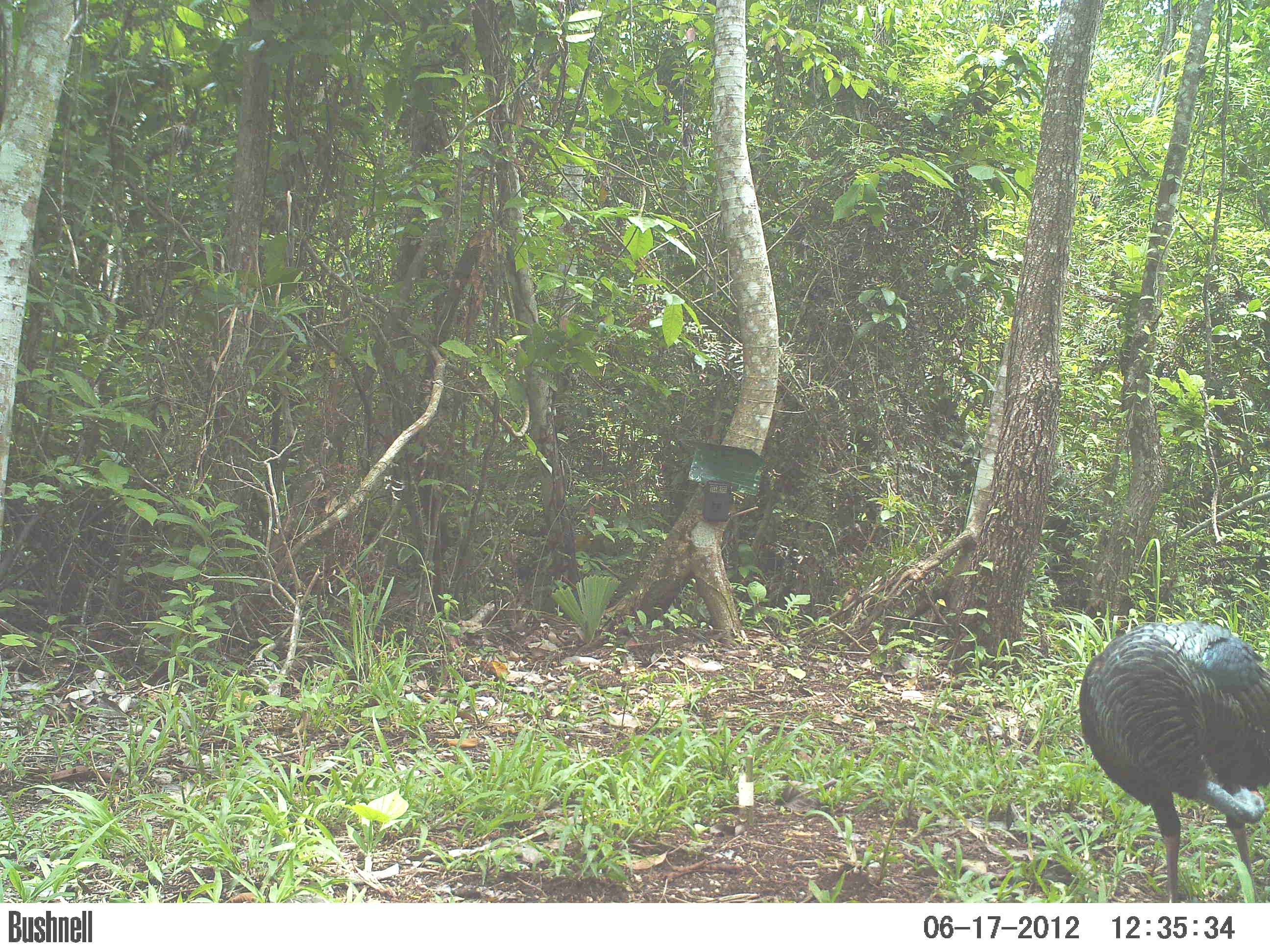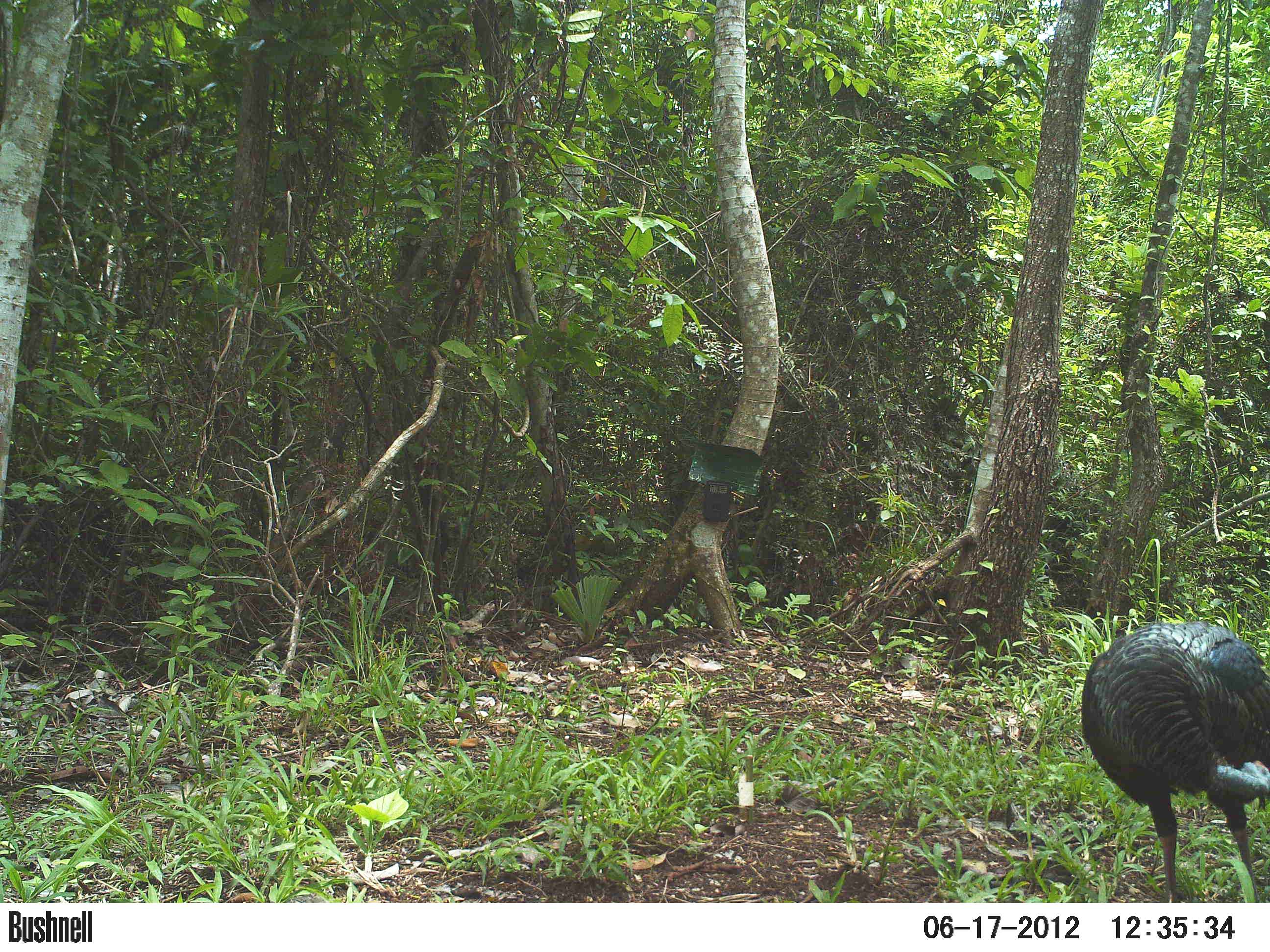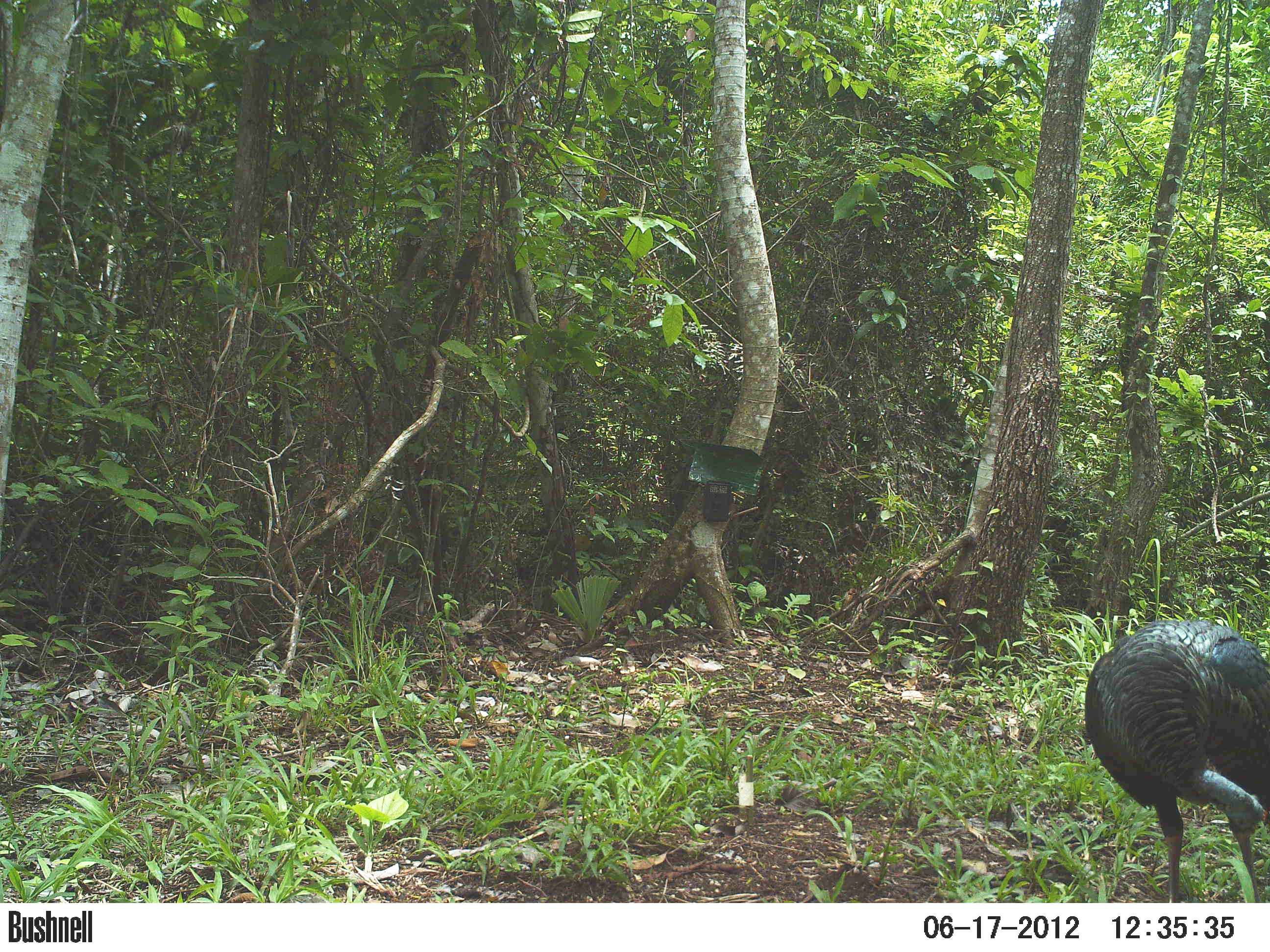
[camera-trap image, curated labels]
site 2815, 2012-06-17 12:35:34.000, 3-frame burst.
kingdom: Animalia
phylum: Chordata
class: Aves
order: Galliformes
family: Phasianidae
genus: Meleagris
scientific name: Meleagris ocellata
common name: ocellated turkey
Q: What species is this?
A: Meleagris ocellata (ocellated turkey).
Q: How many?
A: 3.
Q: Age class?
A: Adult.